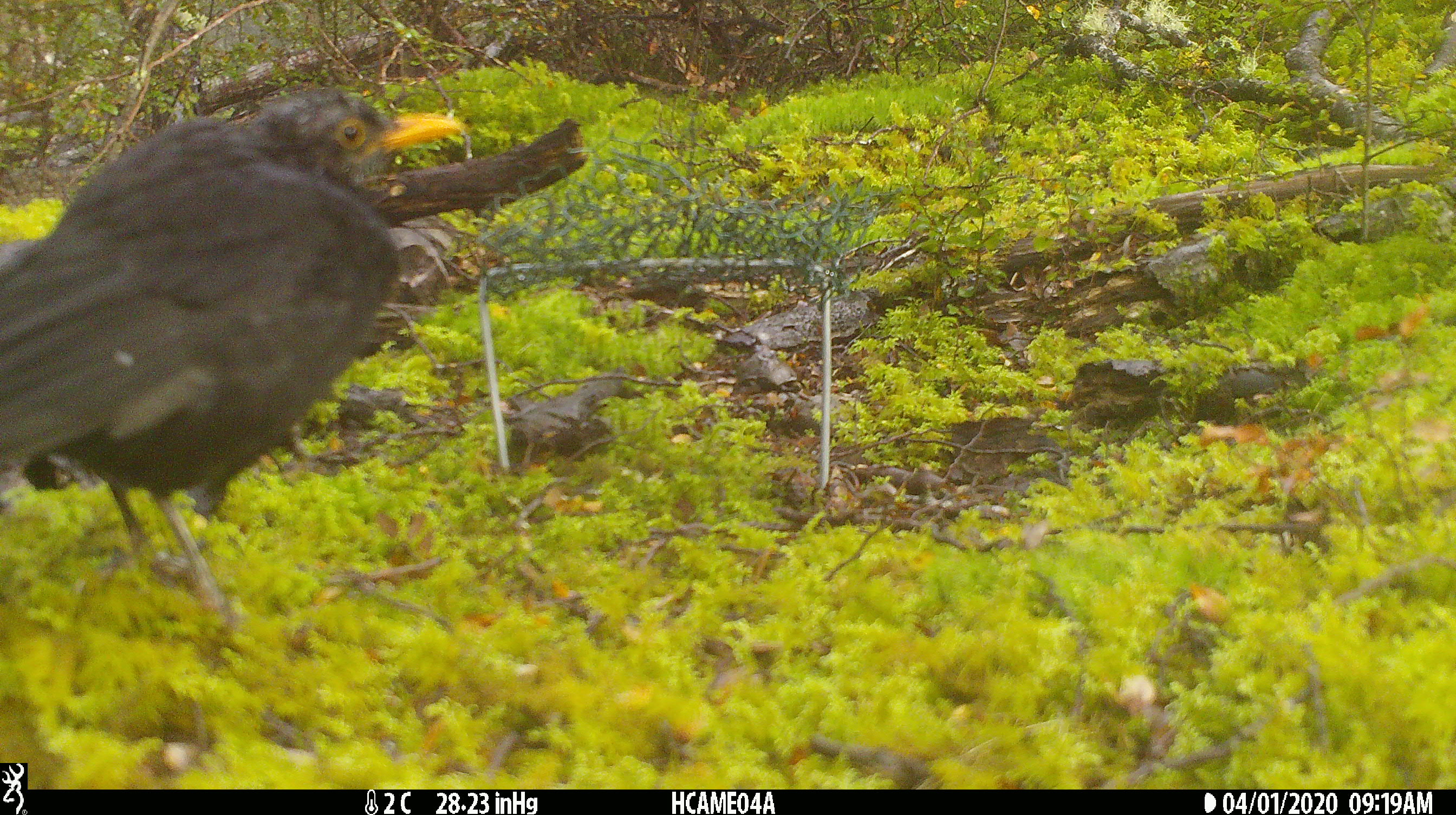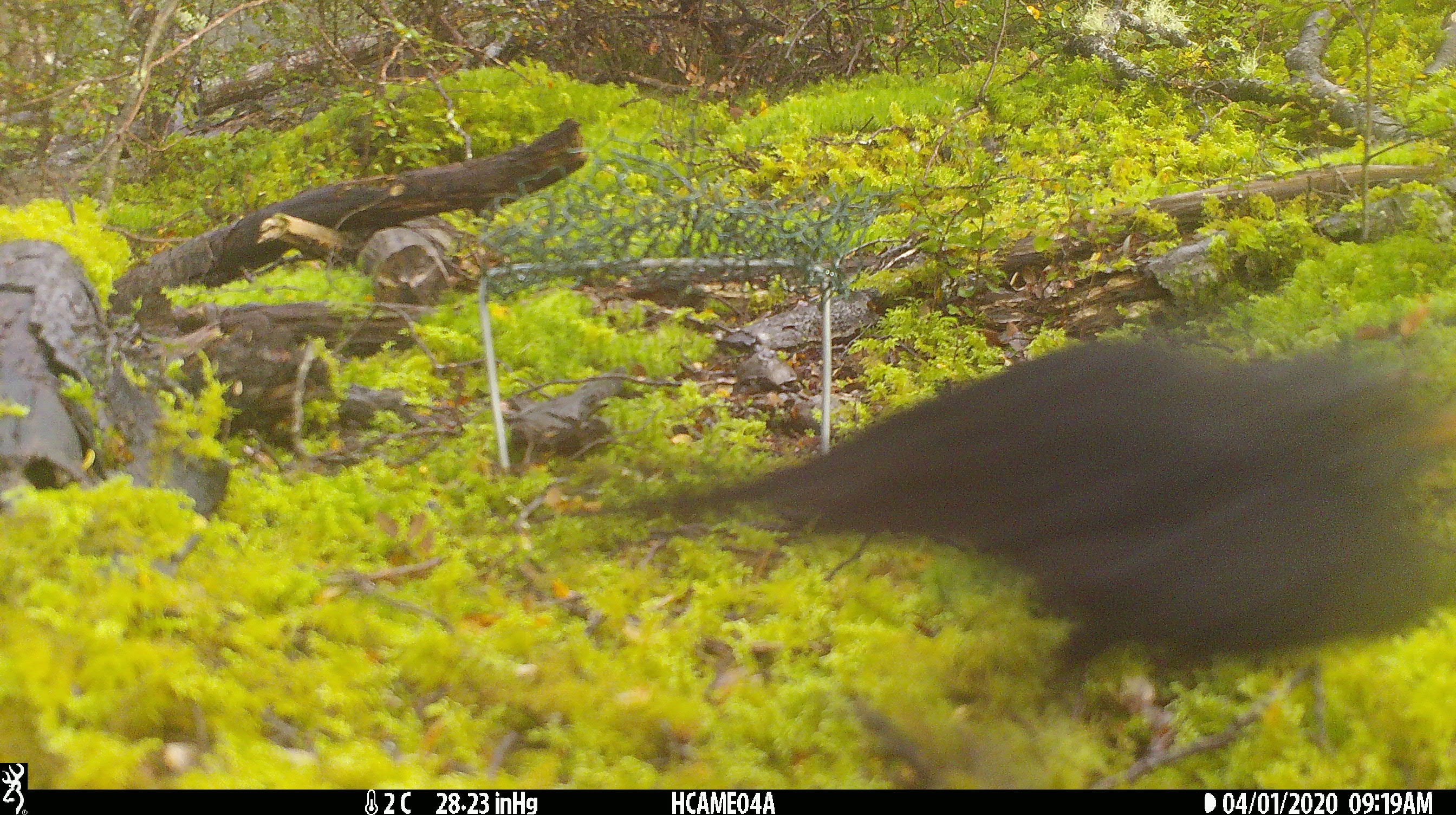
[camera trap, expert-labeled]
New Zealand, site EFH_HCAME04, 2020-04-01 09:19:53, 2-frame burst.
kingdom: Animalia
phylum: Chordata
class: Aves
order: Passeriformes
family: Turdidae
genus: Turdus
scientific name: Turdus merula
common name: eurasian blackbird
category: blackbird